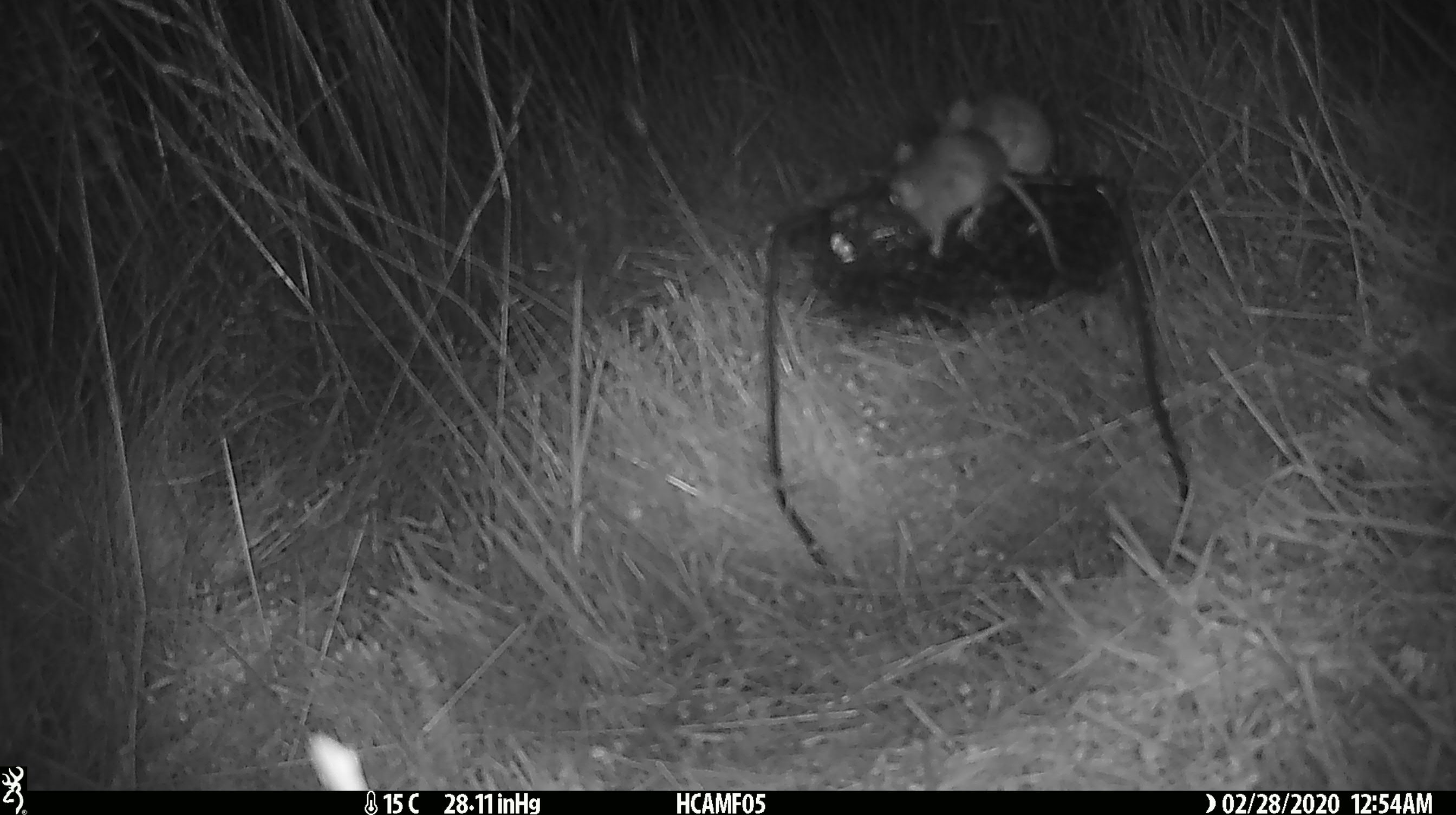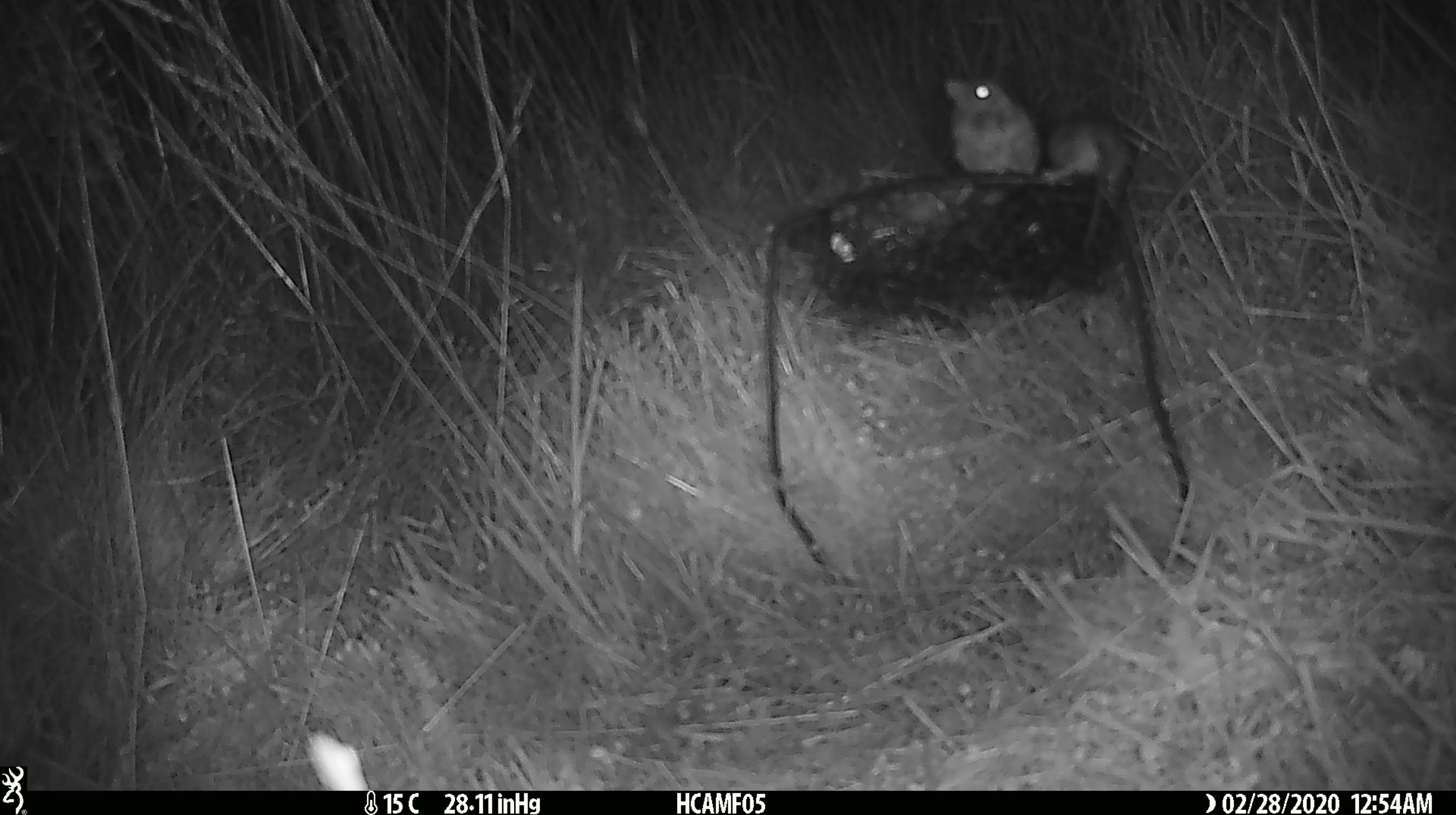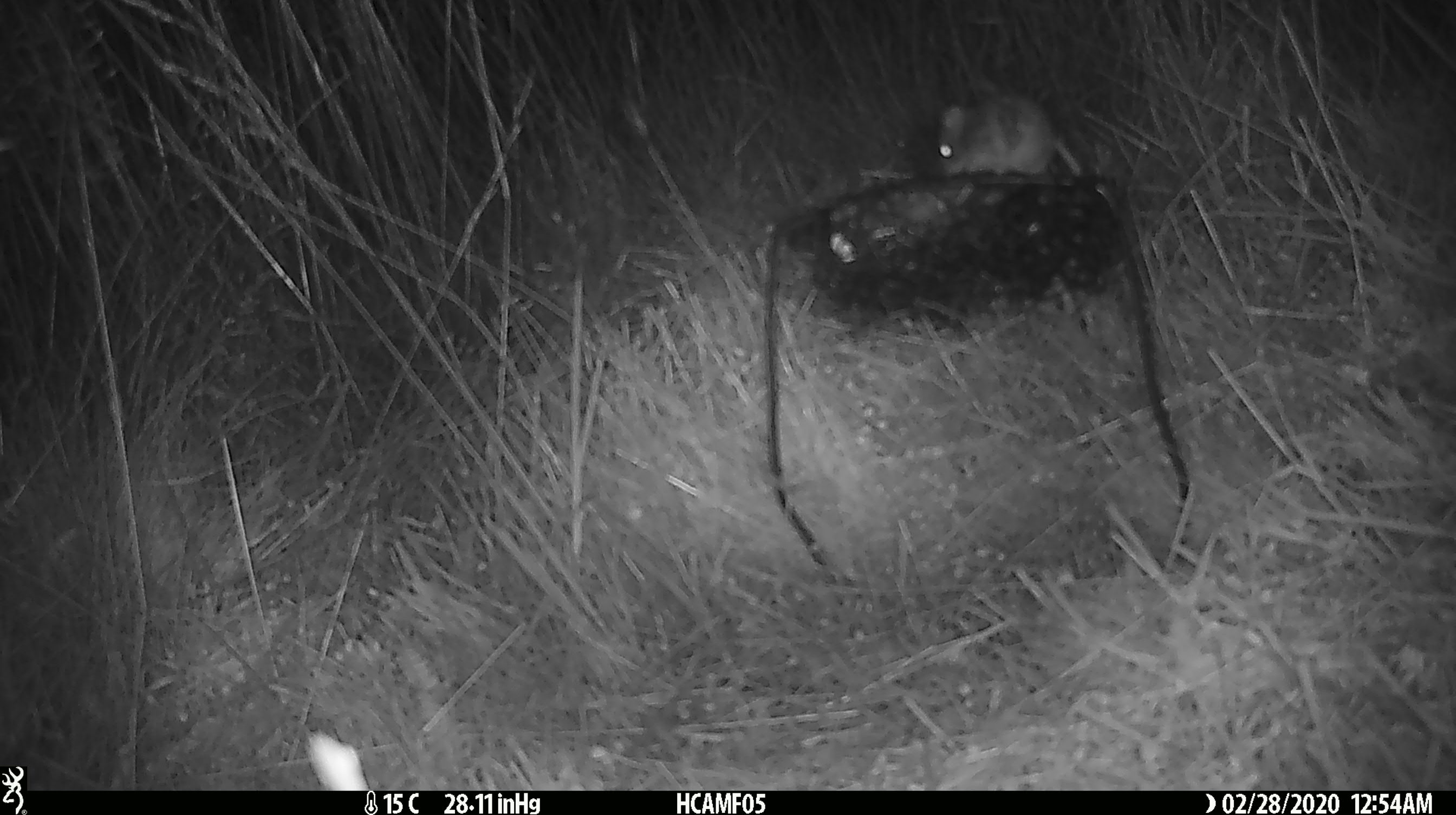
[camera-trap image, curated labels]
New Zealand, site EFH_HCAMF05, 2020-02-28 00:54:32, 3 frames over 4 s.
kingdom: Animalia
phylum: Chordata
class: Mammalia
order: Rodentia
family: Muridae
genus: Mus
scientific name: Mus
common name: mouse